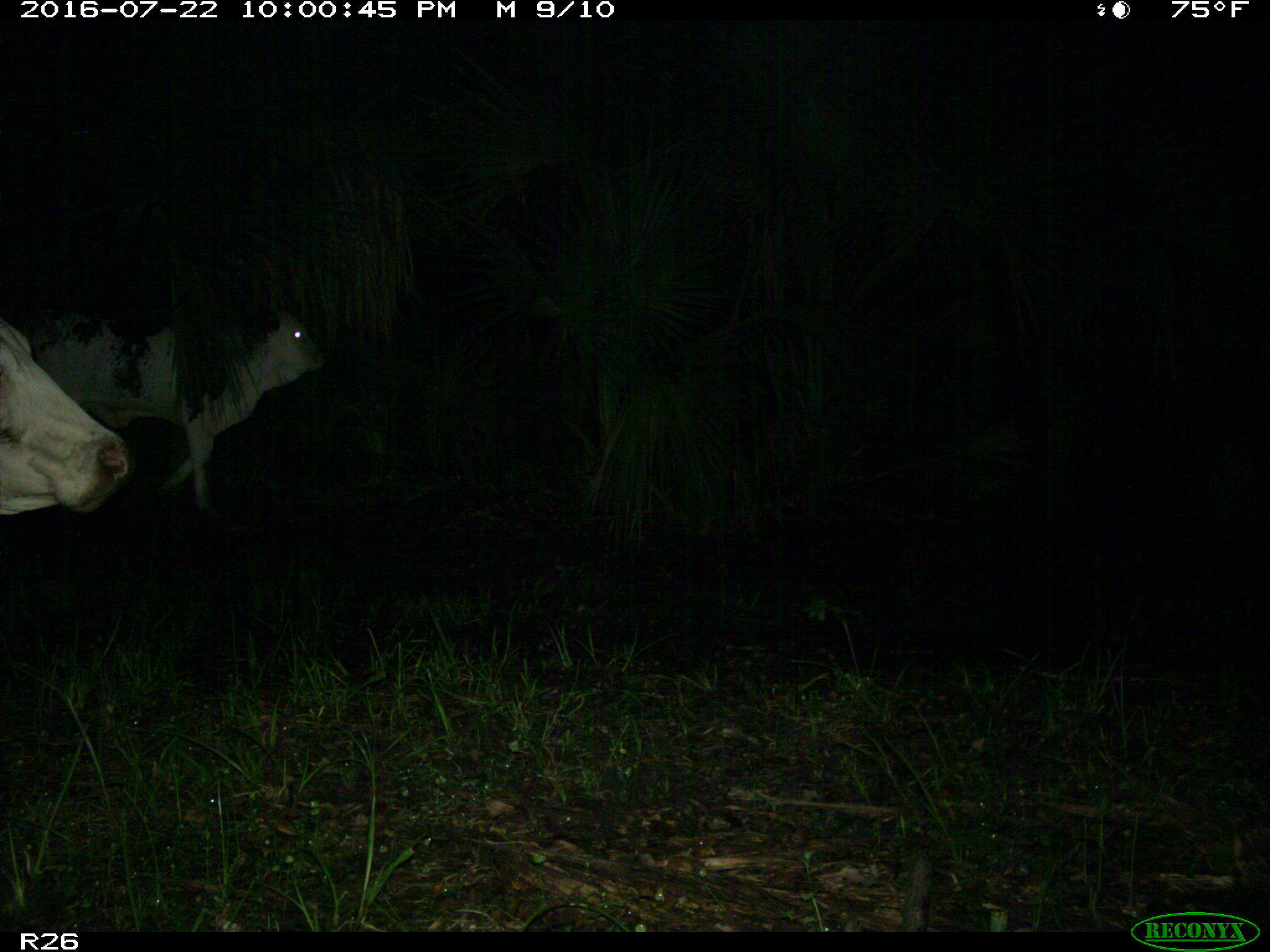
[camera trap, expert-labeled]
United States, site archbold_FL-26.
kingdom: Animalia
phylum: Chordata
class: Mammalia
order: Artiodactyla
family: Bovidae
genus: Bos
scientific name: Bos taurus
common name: domestic cow